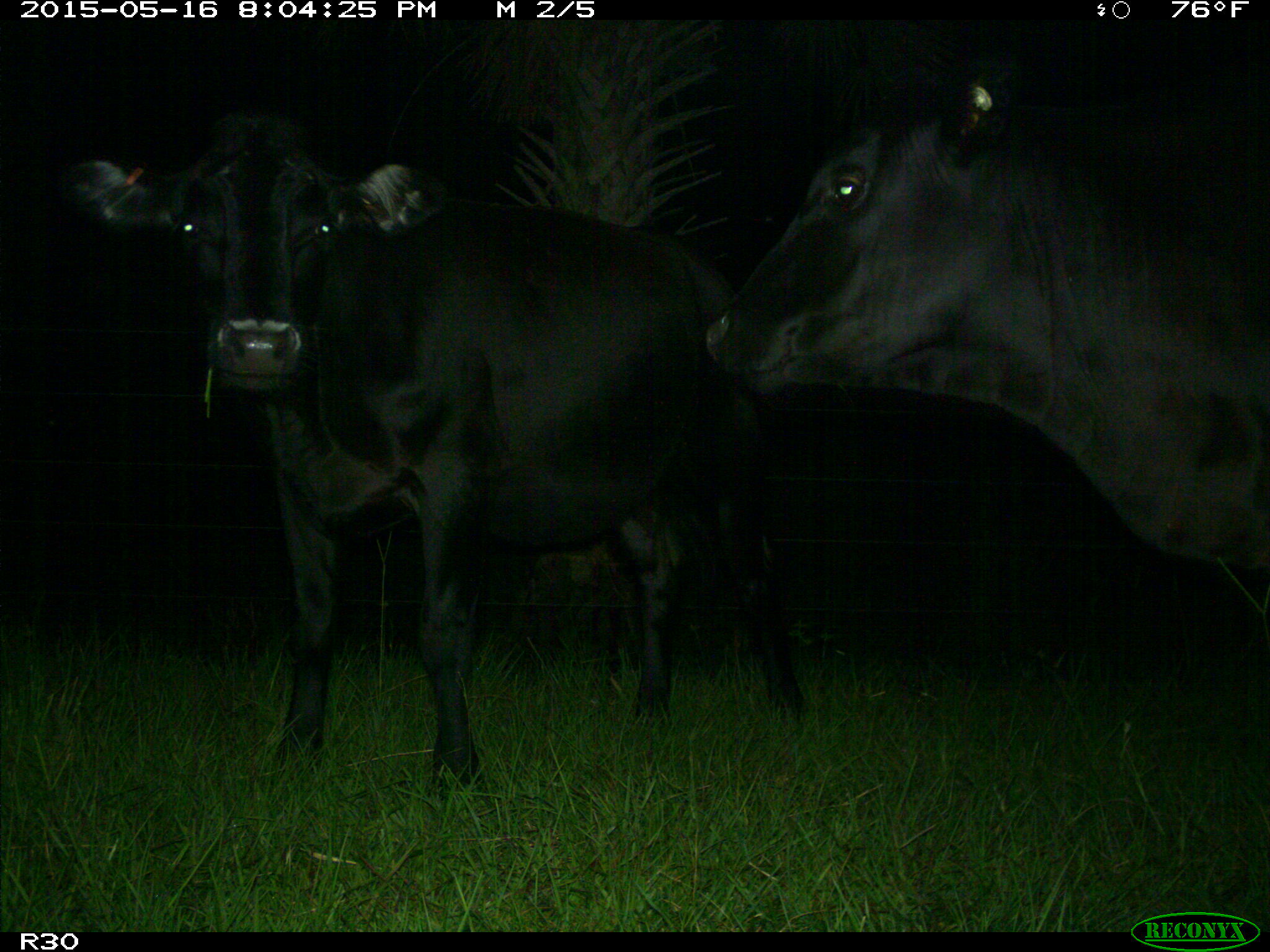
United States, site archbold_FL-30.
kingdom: Animalia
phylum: Chordata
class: Mammalia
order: Artiodactyla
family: Bovidae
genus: Bos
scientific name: Bos taurus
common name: domestic cow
Bos taurus (domestic cow).